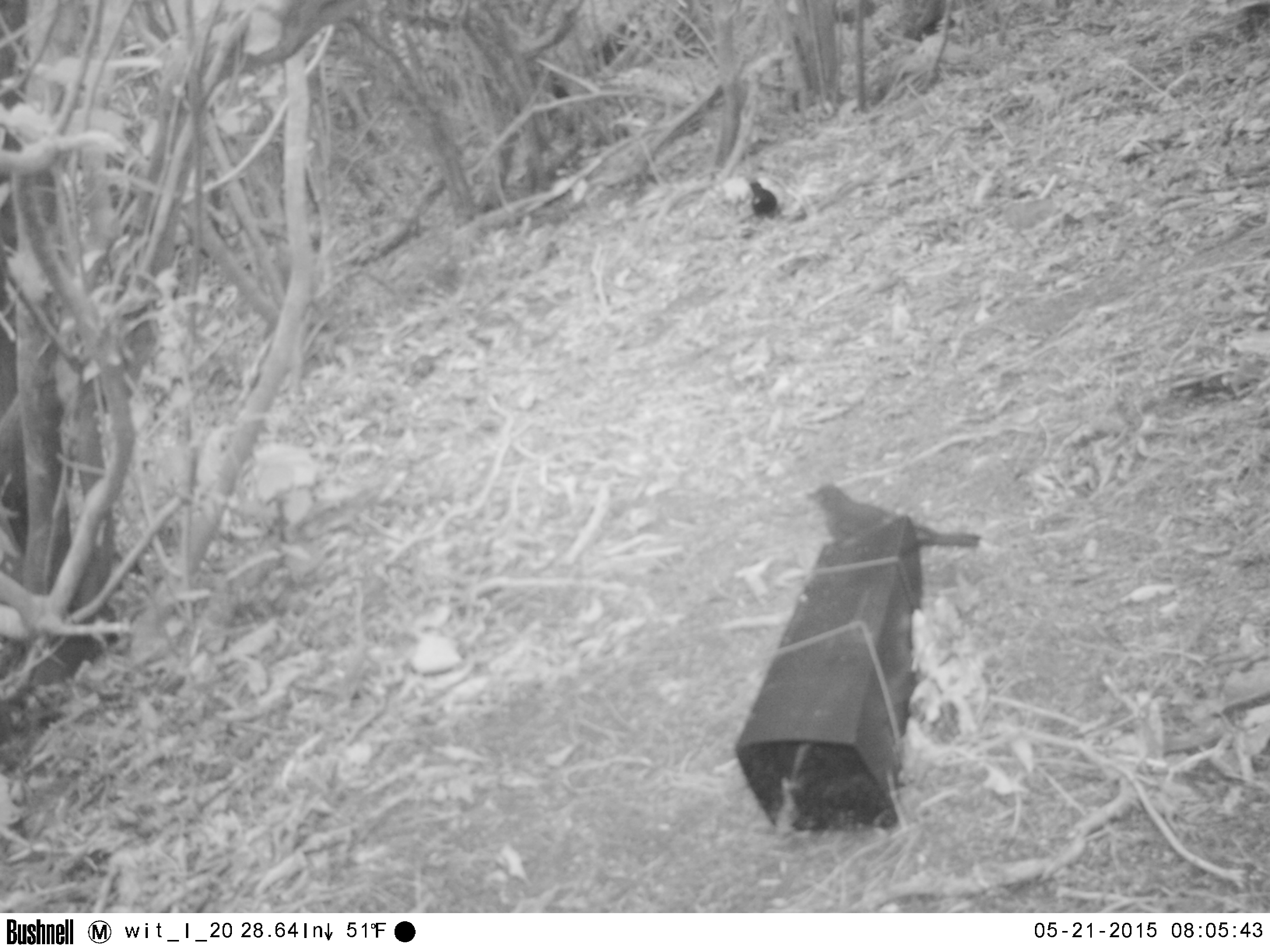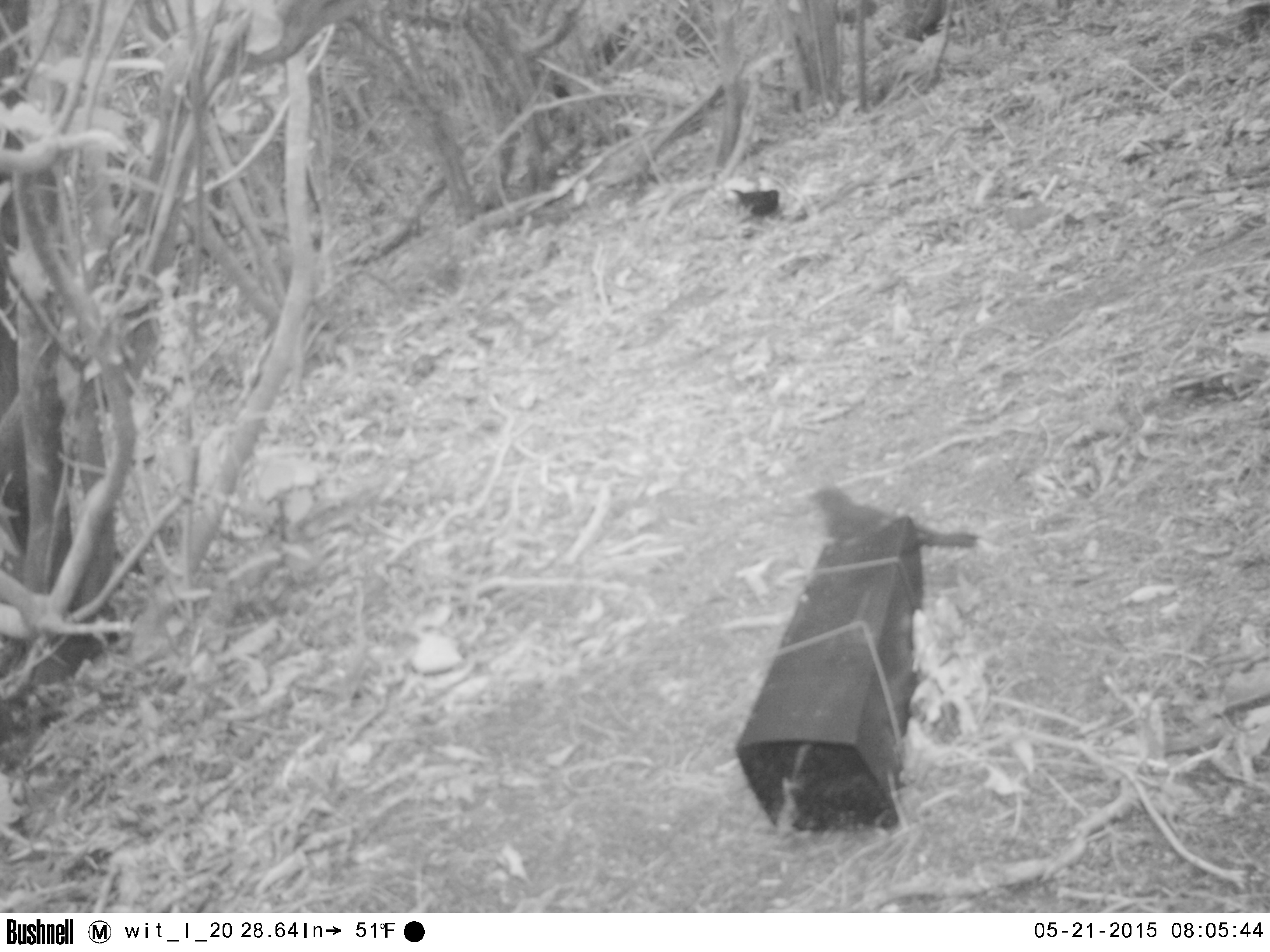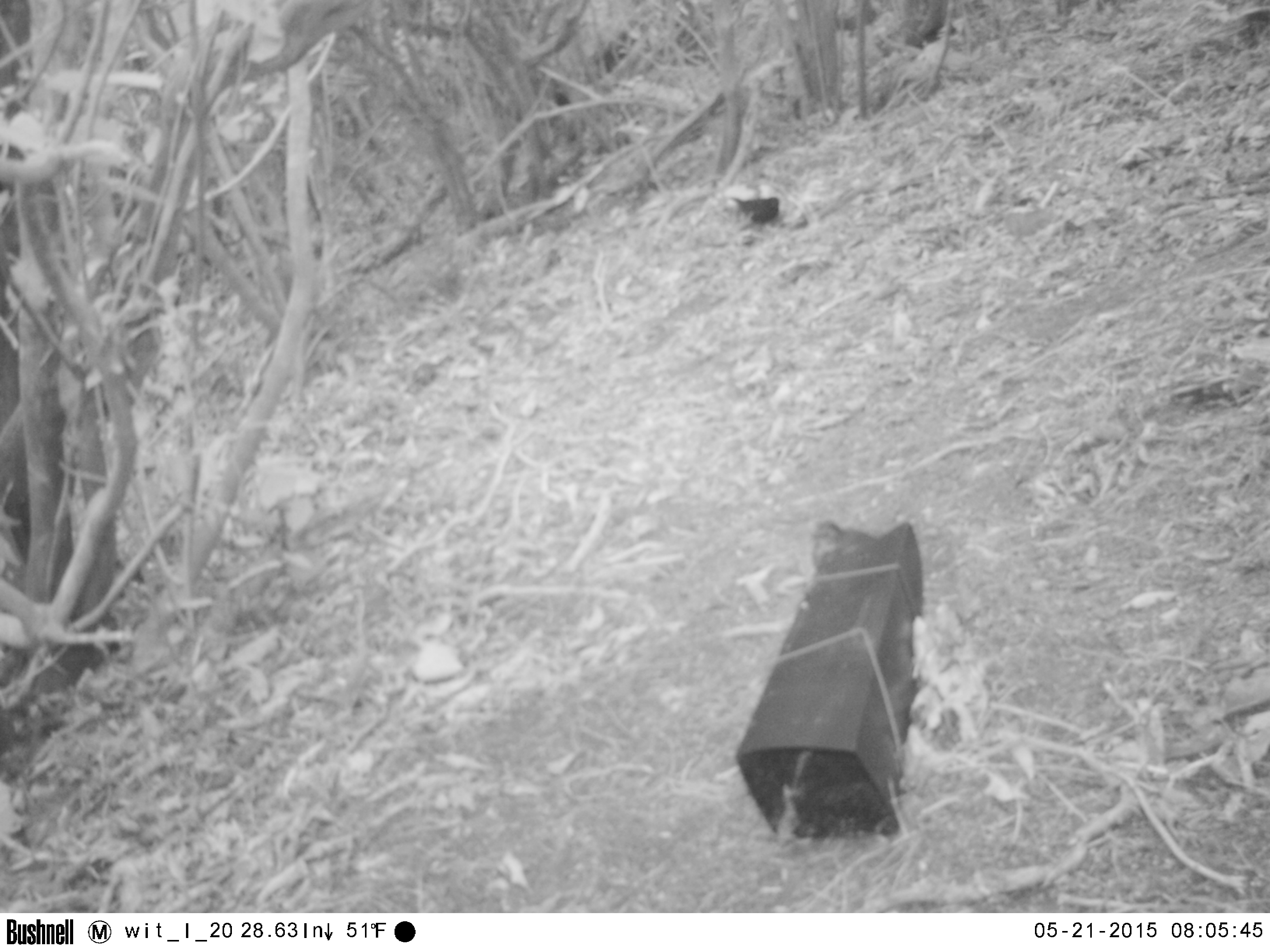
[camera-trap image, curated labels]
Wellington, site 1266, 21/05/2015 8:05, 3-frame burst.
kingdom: Animalia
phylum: Chordata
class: Aves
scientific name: Aves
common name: bird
Bird (Aves).